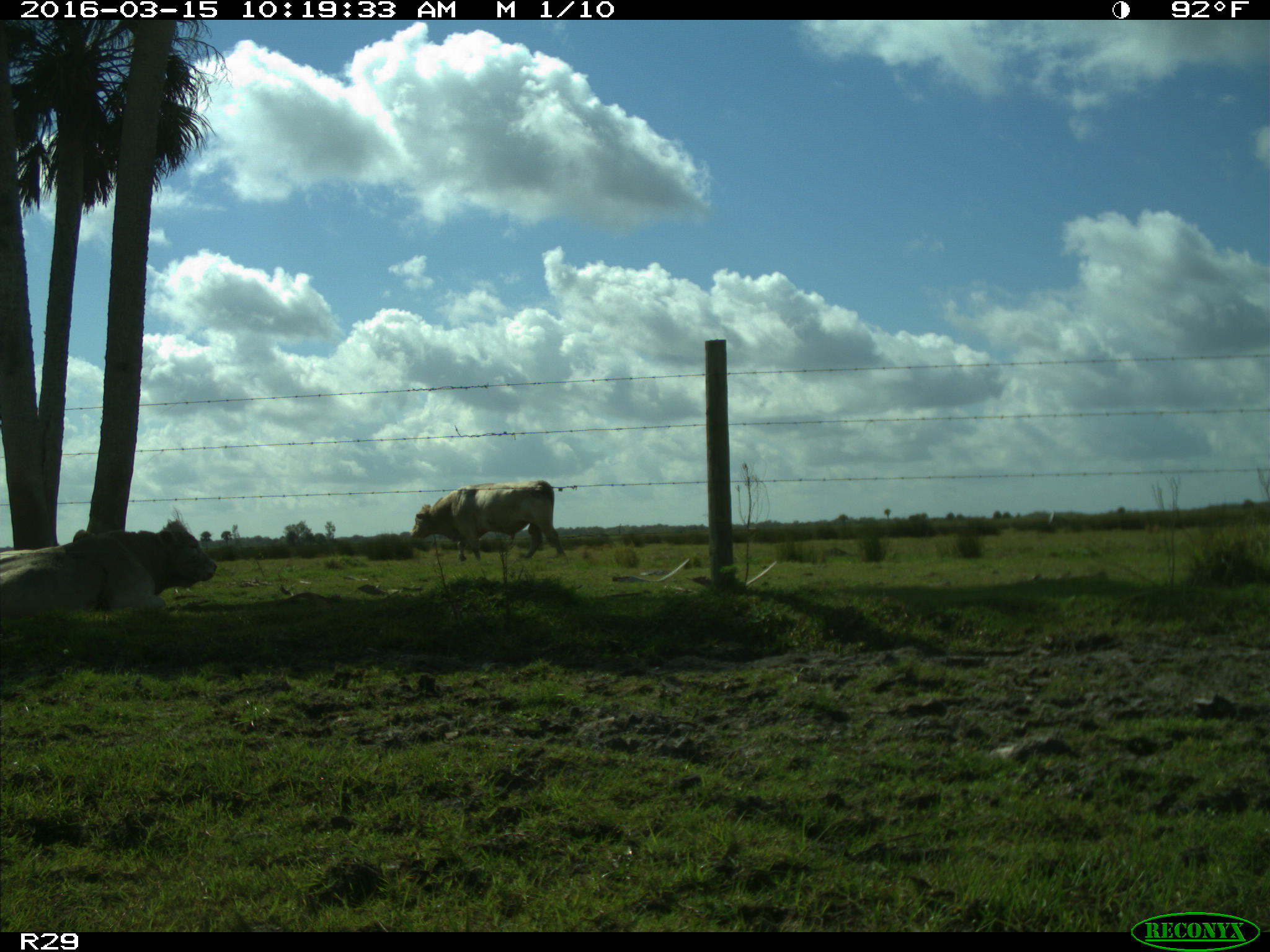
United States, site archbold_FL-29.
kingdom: Animalia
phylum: Chordata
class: Mammalia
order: Artiodactyla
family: Bovidae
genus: Bos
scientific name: Bos taurus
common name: domestic cow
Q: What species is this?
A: Bos taurus (domestic cow).